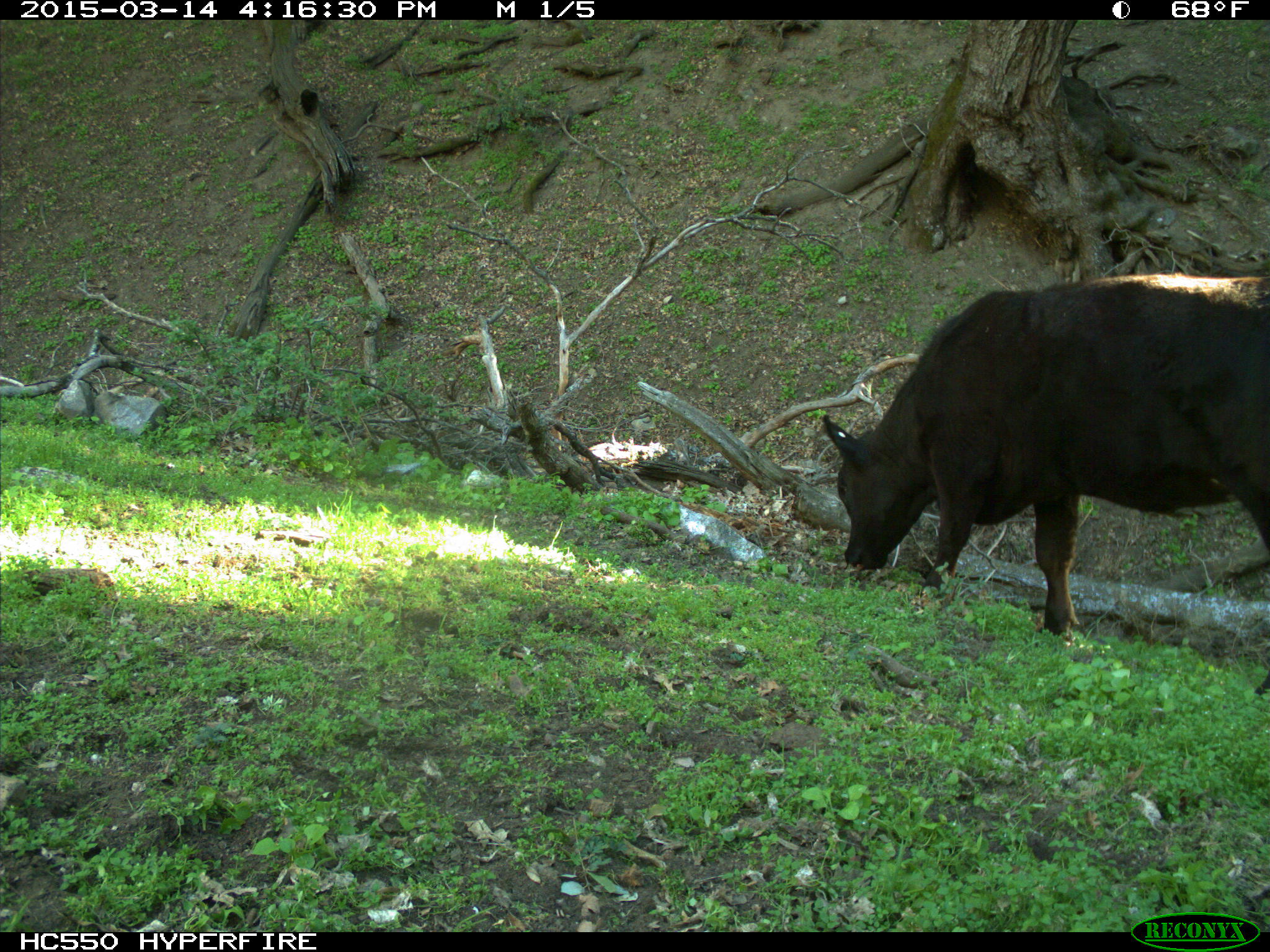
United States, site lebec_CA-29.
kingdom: Animalia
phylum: Chordata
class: Mammalia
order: Artiodactyla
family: Bovidae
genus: Bos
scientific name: Bos taurus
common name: domestic cow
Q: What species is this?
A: Bos taurus (domestic cow).